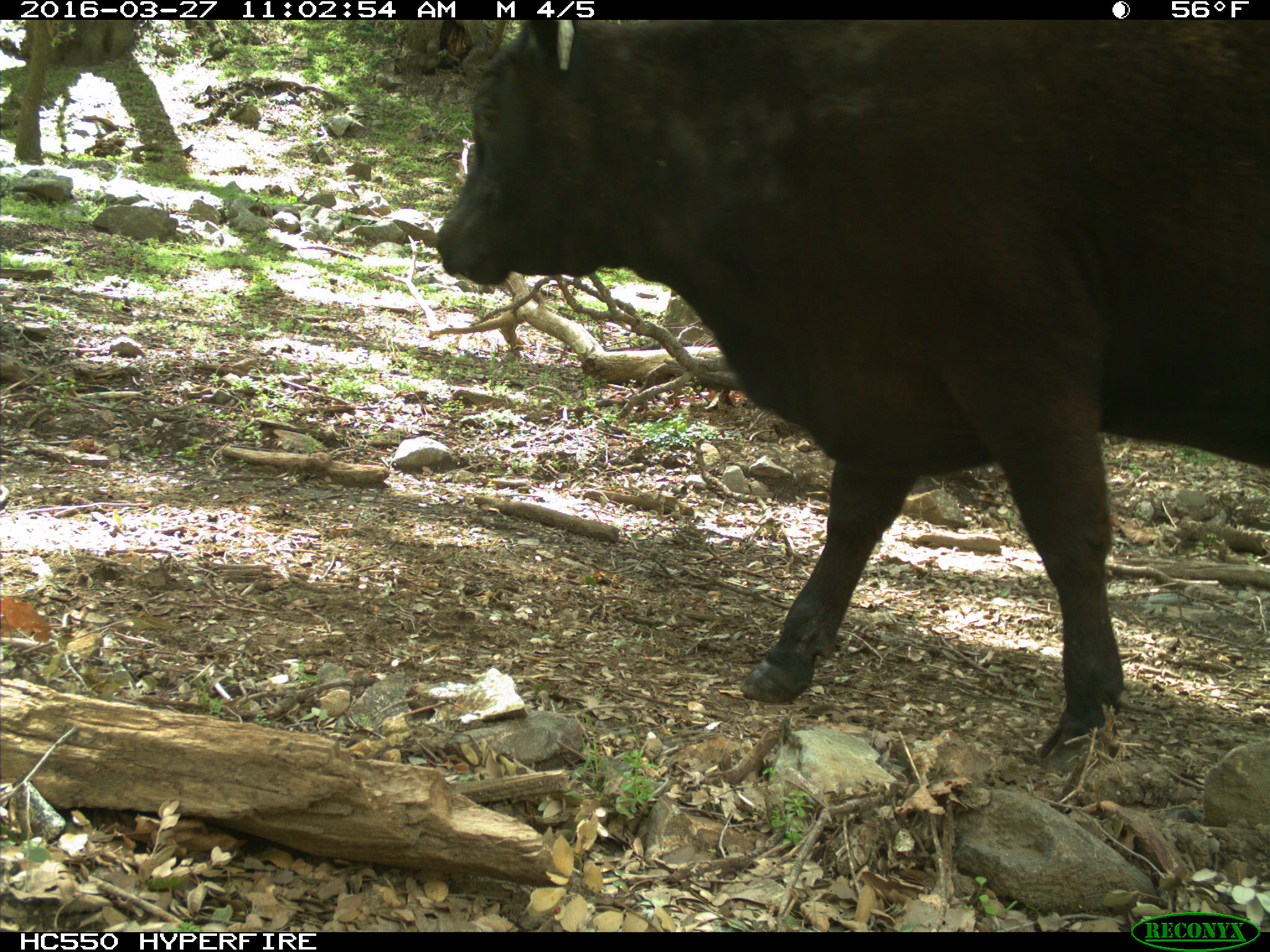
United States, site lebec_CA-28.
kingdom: Animalia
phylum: Chordata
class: Mammalia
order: Artiodactyla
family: Bovidae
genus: Bos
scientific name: Bos taurus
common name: domestic cow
Bos taurus (domestic cow).